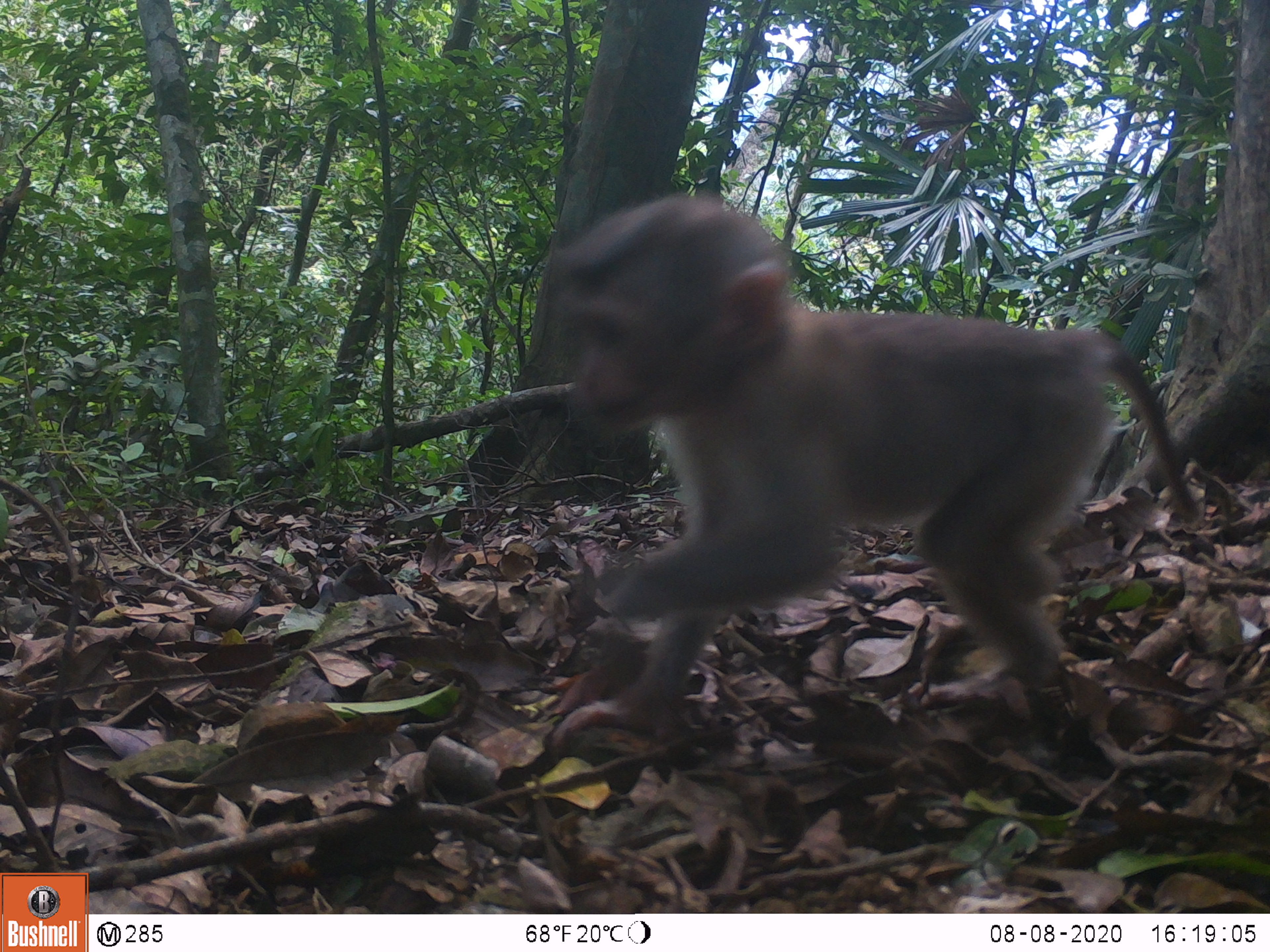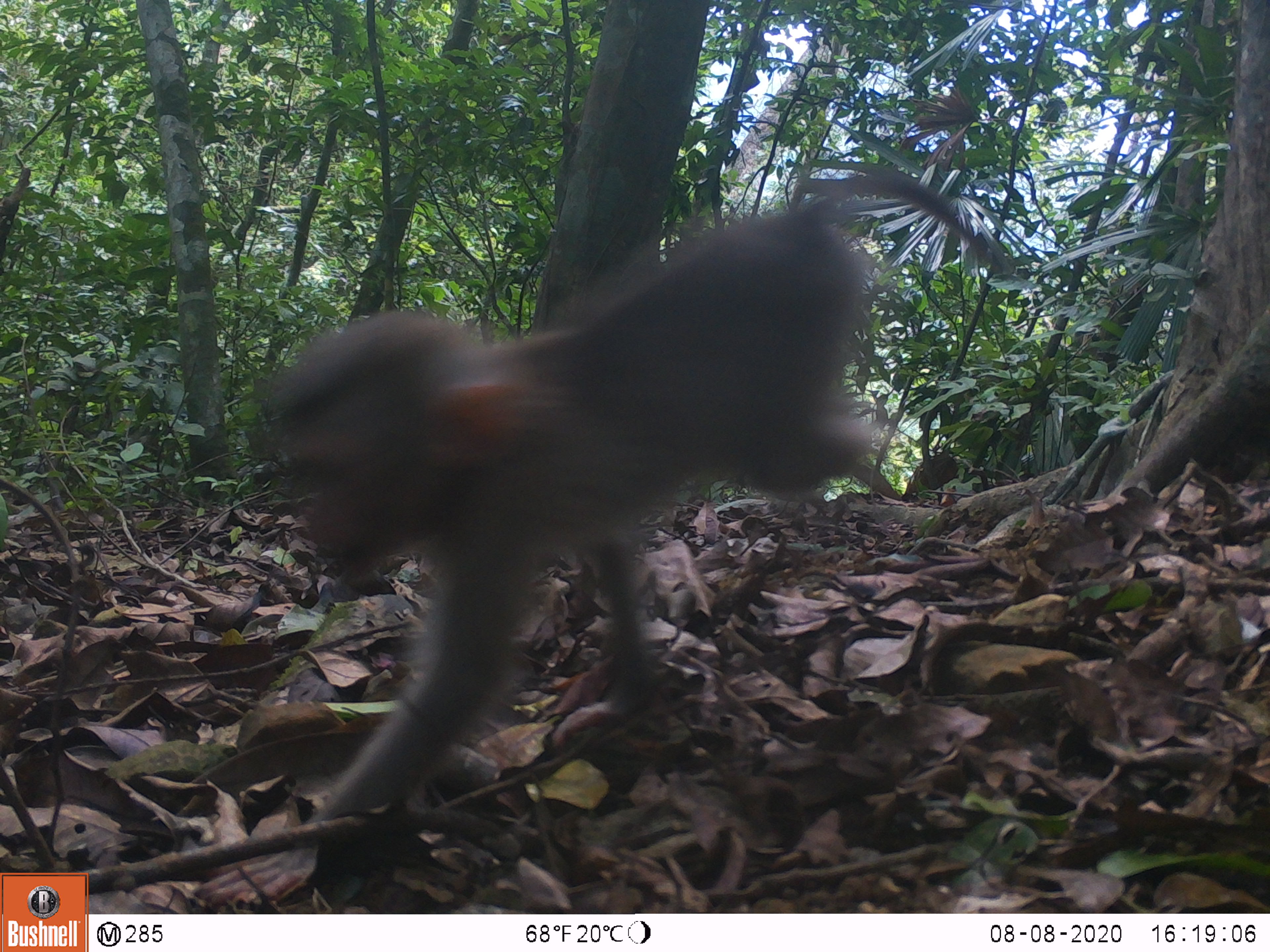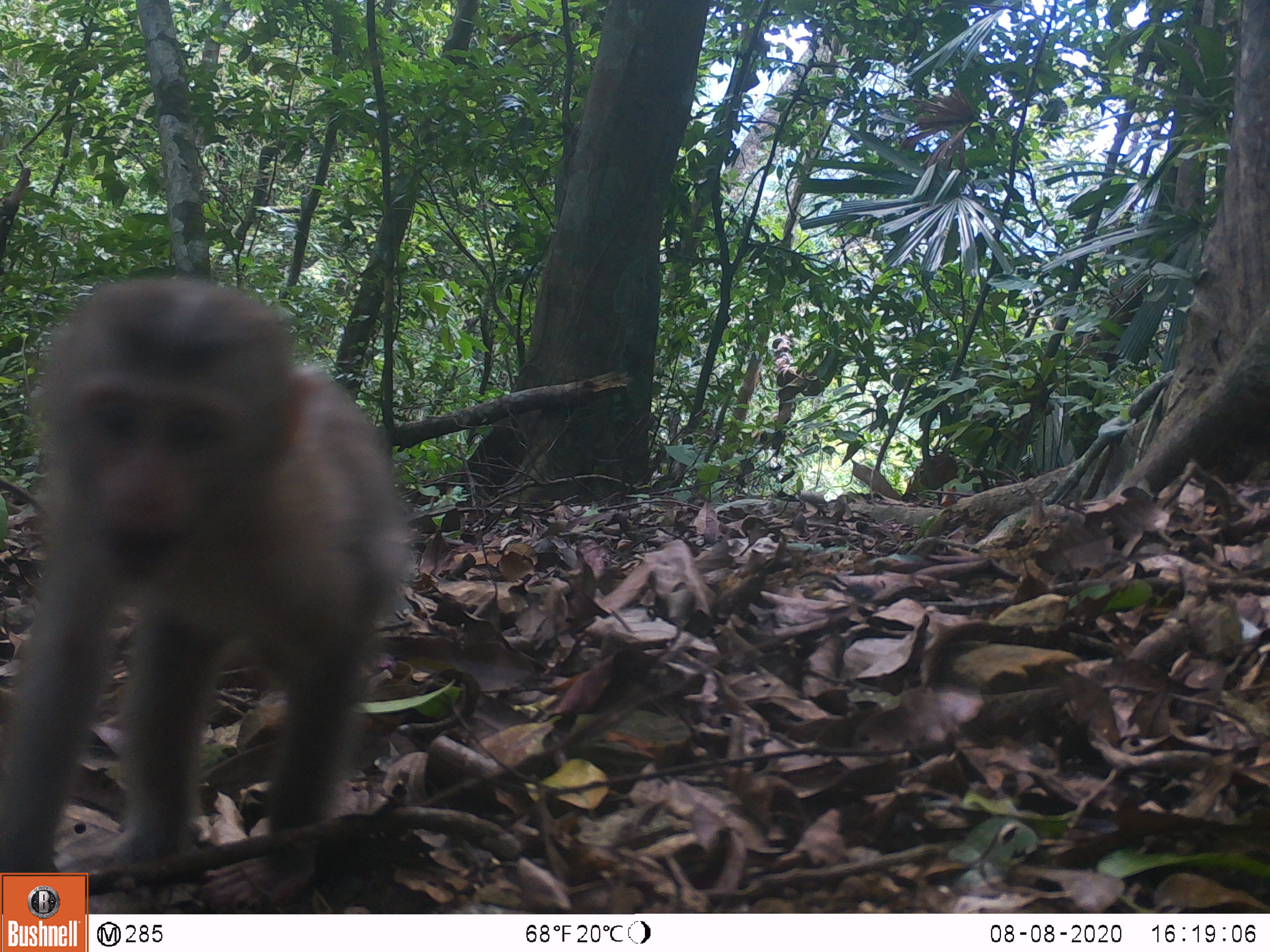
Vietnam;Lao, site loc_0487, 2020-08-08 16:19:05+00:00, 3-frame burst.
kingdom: Animalia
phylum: Chordata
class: Mammalia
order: Primates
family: Cercopithecidae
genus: Macaca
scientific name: Macaca nemestrina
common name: pig-tailed macaque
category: pig tailed macaque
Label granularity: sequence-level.